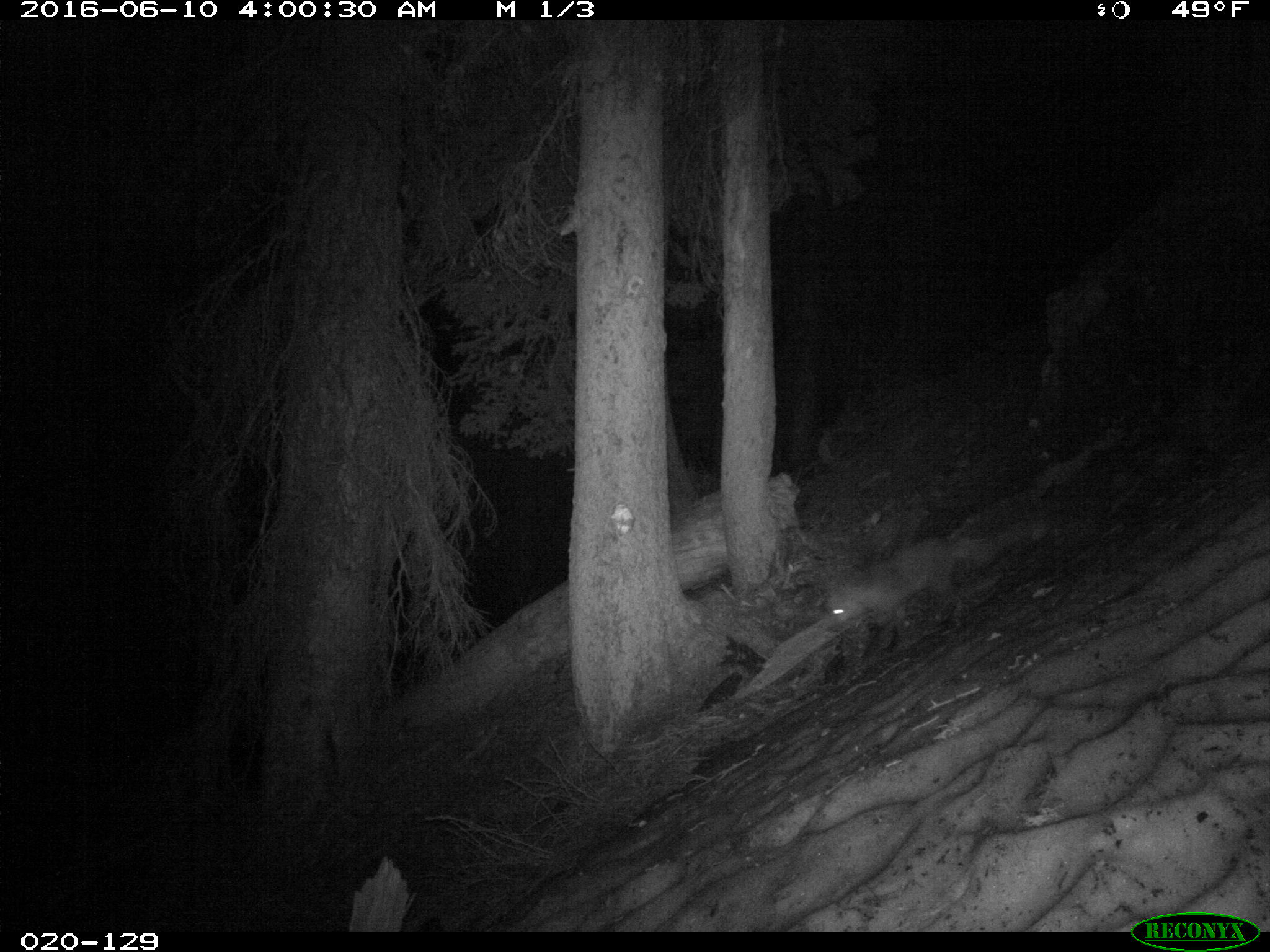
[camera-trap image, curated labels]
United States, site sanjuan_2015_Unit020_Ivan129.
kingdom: Animalia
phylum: Chordata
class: Mammalia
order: Carnivora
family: Canidae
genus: Vulpes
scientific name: Vulpes vulpes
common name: red fox